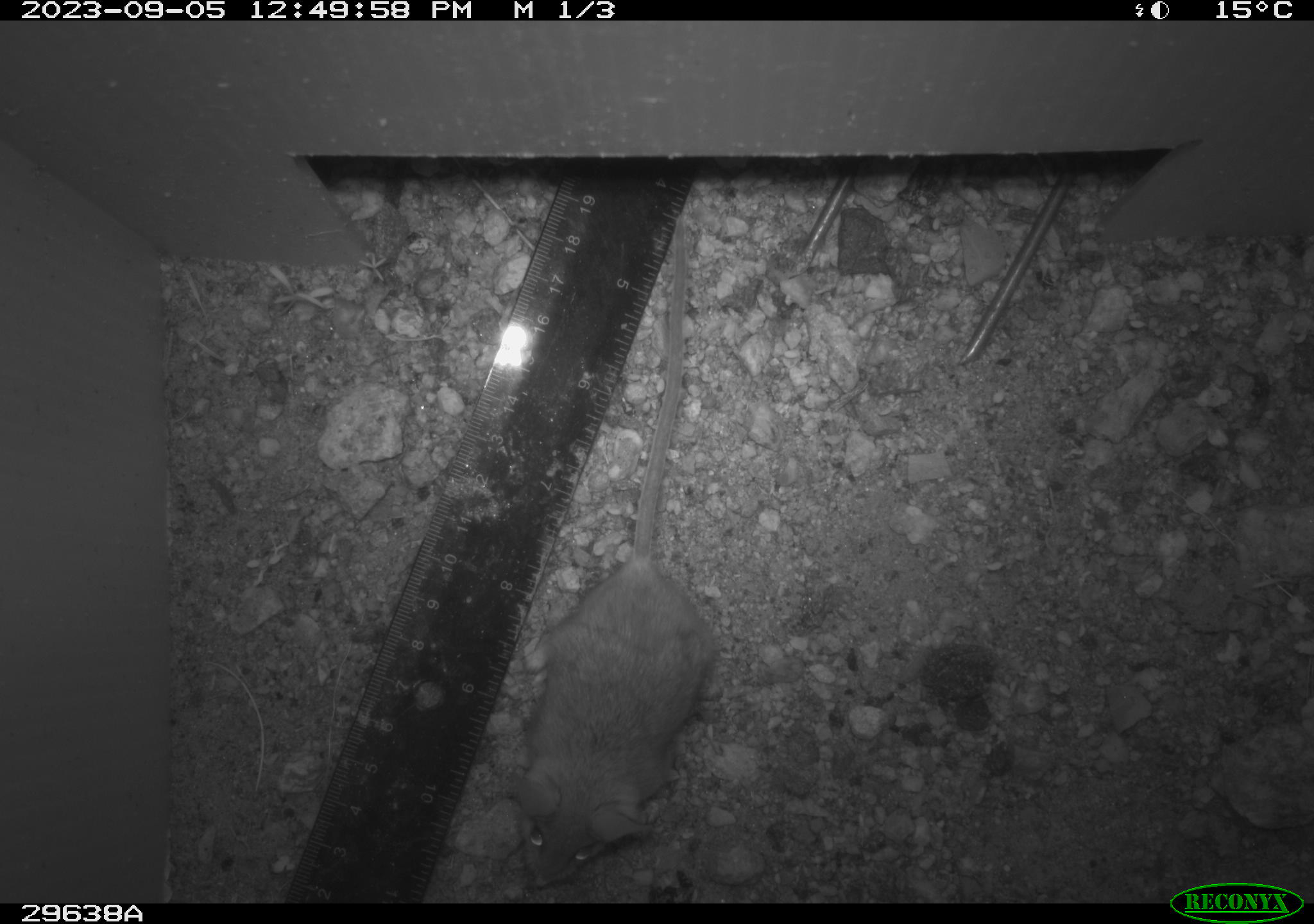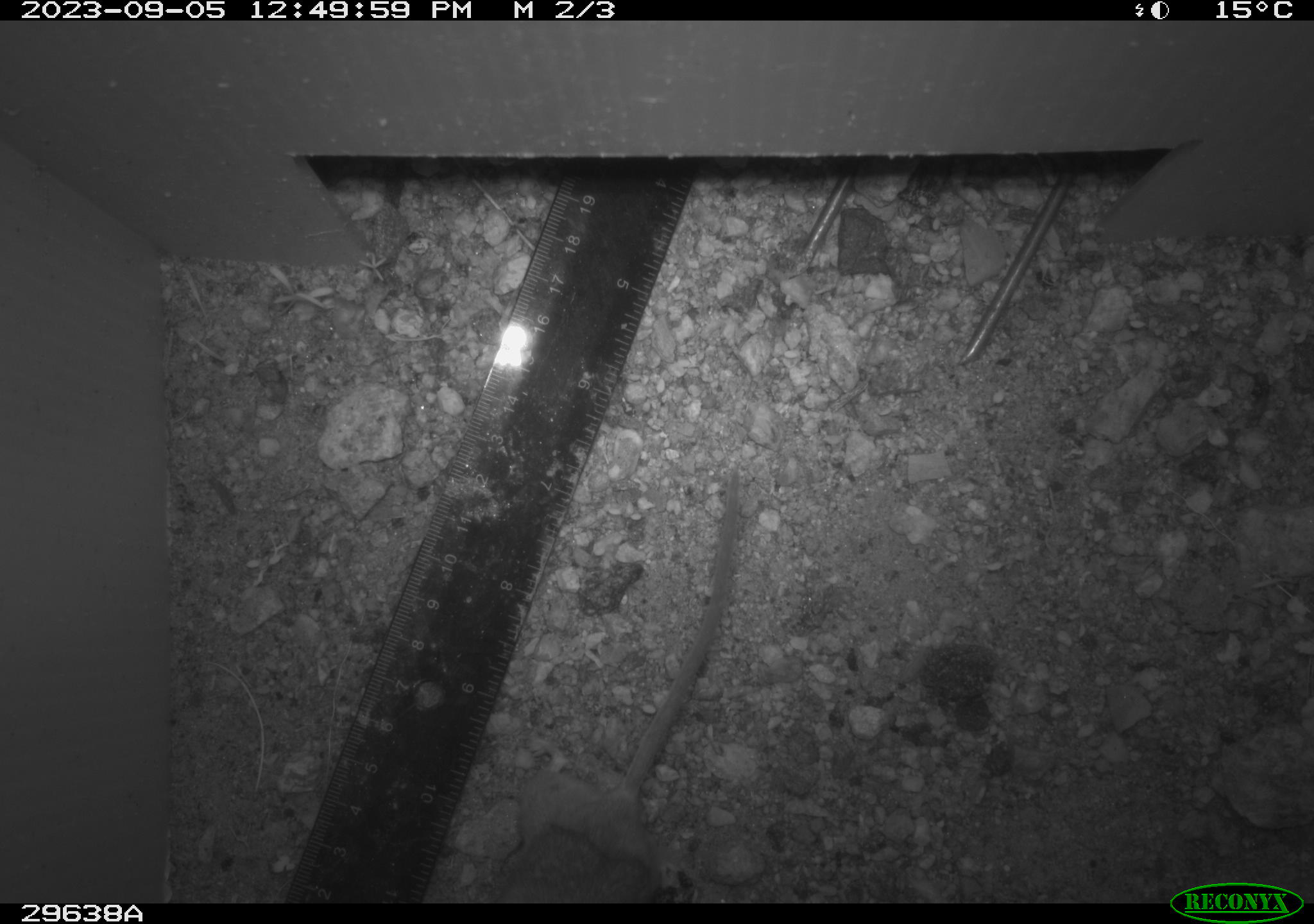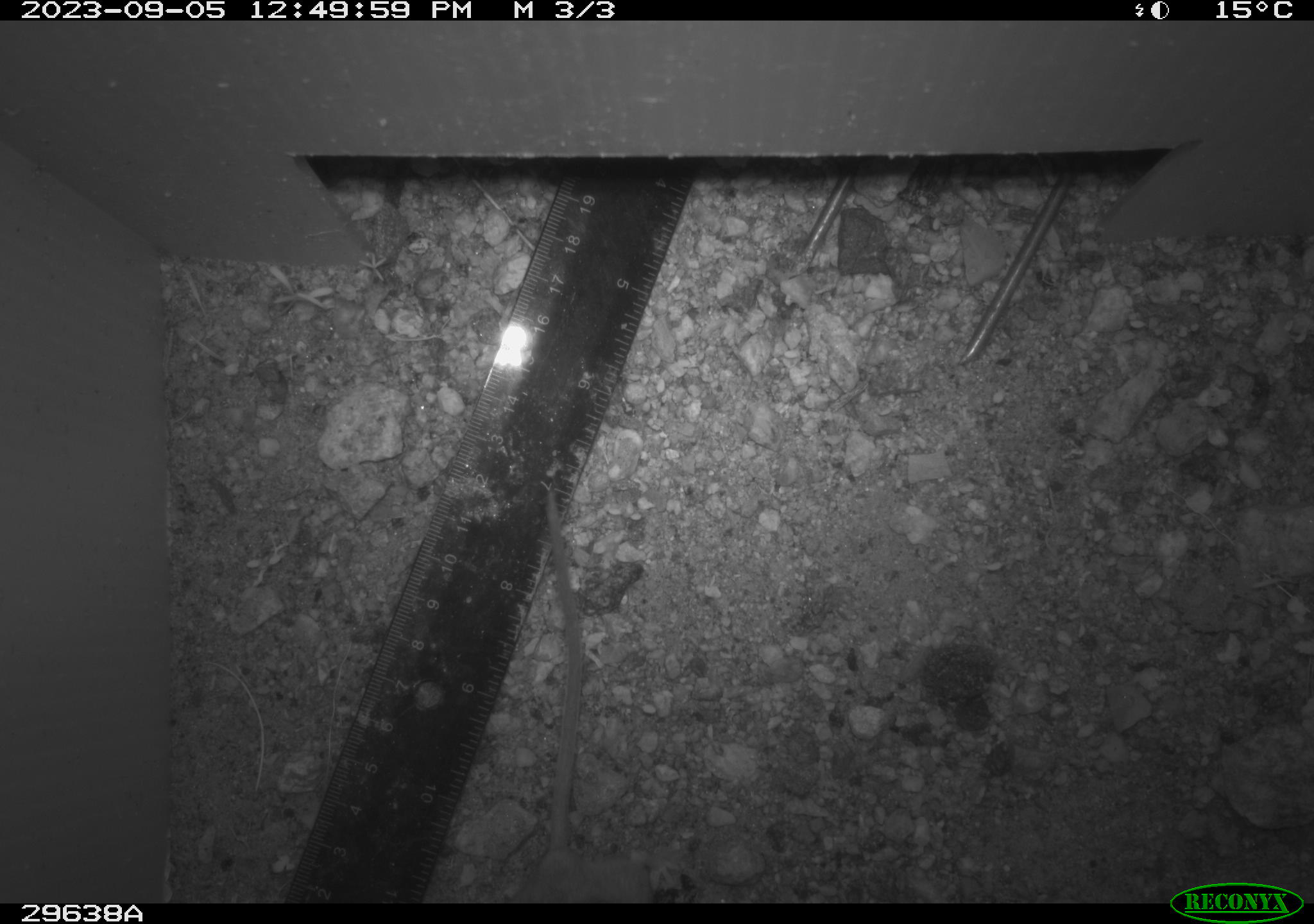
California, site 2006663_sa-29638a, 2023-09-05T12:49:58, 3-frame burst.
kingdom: Animalia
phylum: Chordata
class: Mammalia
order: Rodentia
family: Cricetidae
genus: Peromyscus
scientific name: Peromyscus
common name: deer mice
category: peromyscus species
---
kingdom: Animalia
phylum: Chordata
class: Mammalia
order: Rodentia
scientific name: Rodentia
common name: rodent